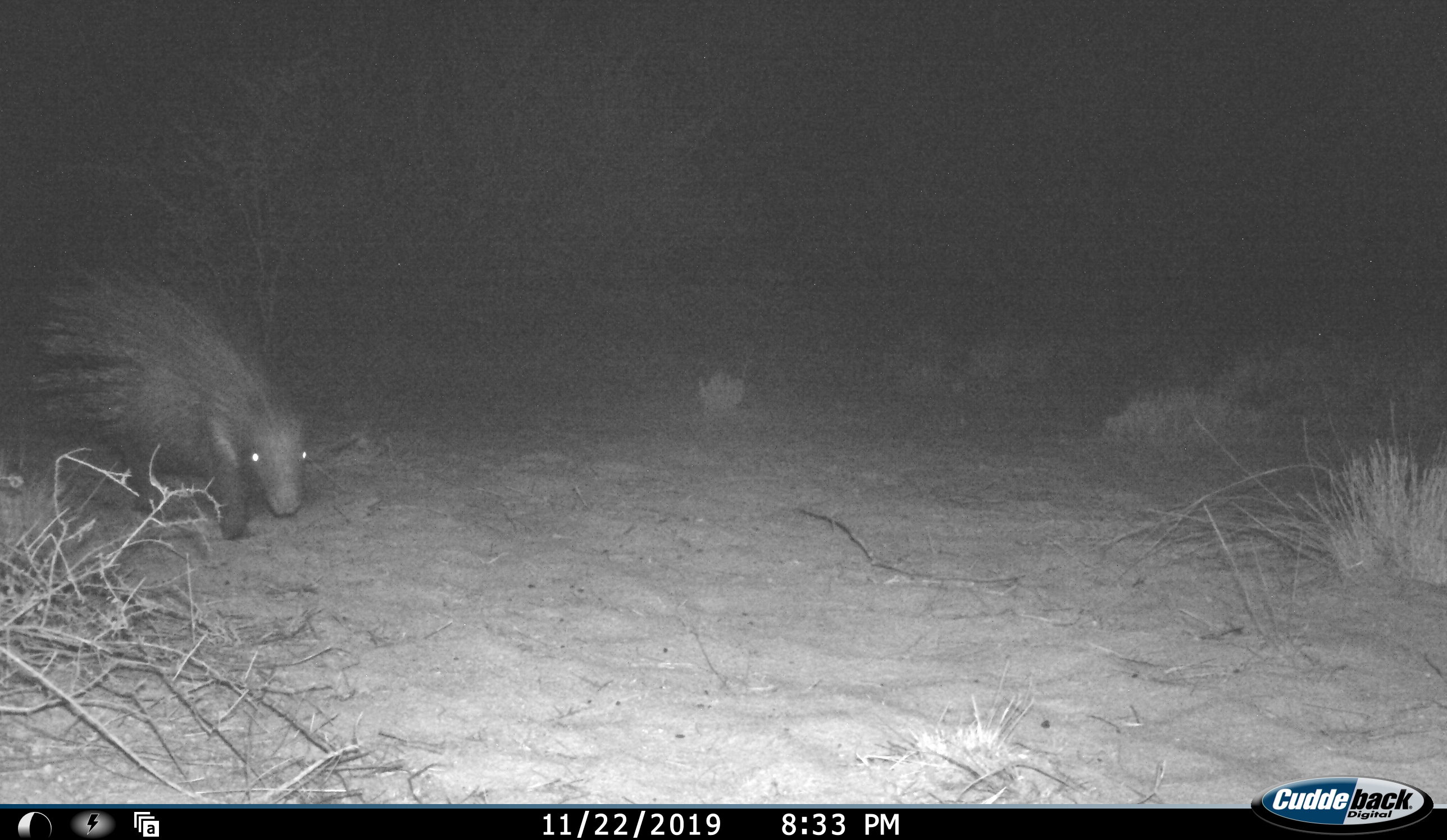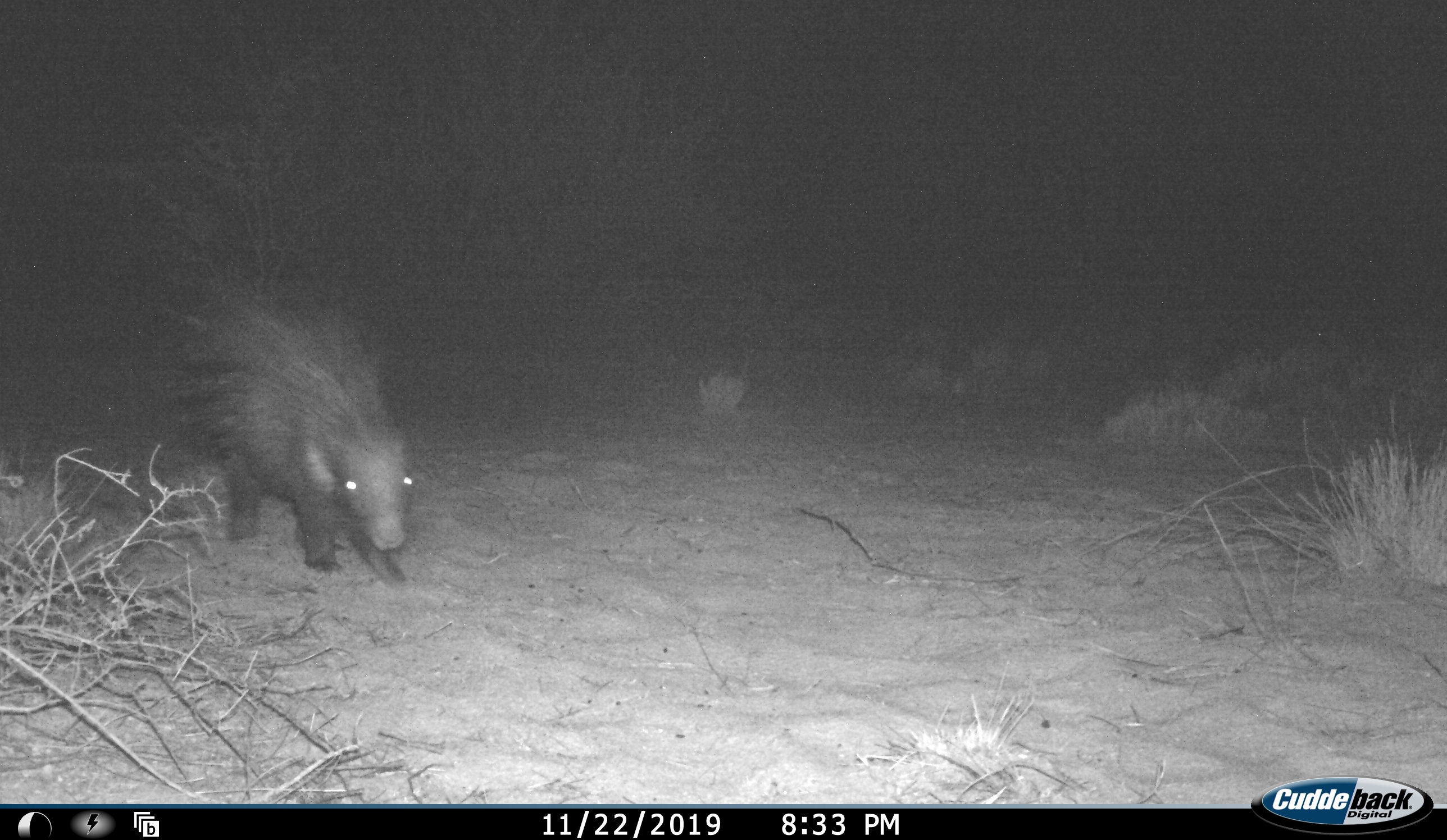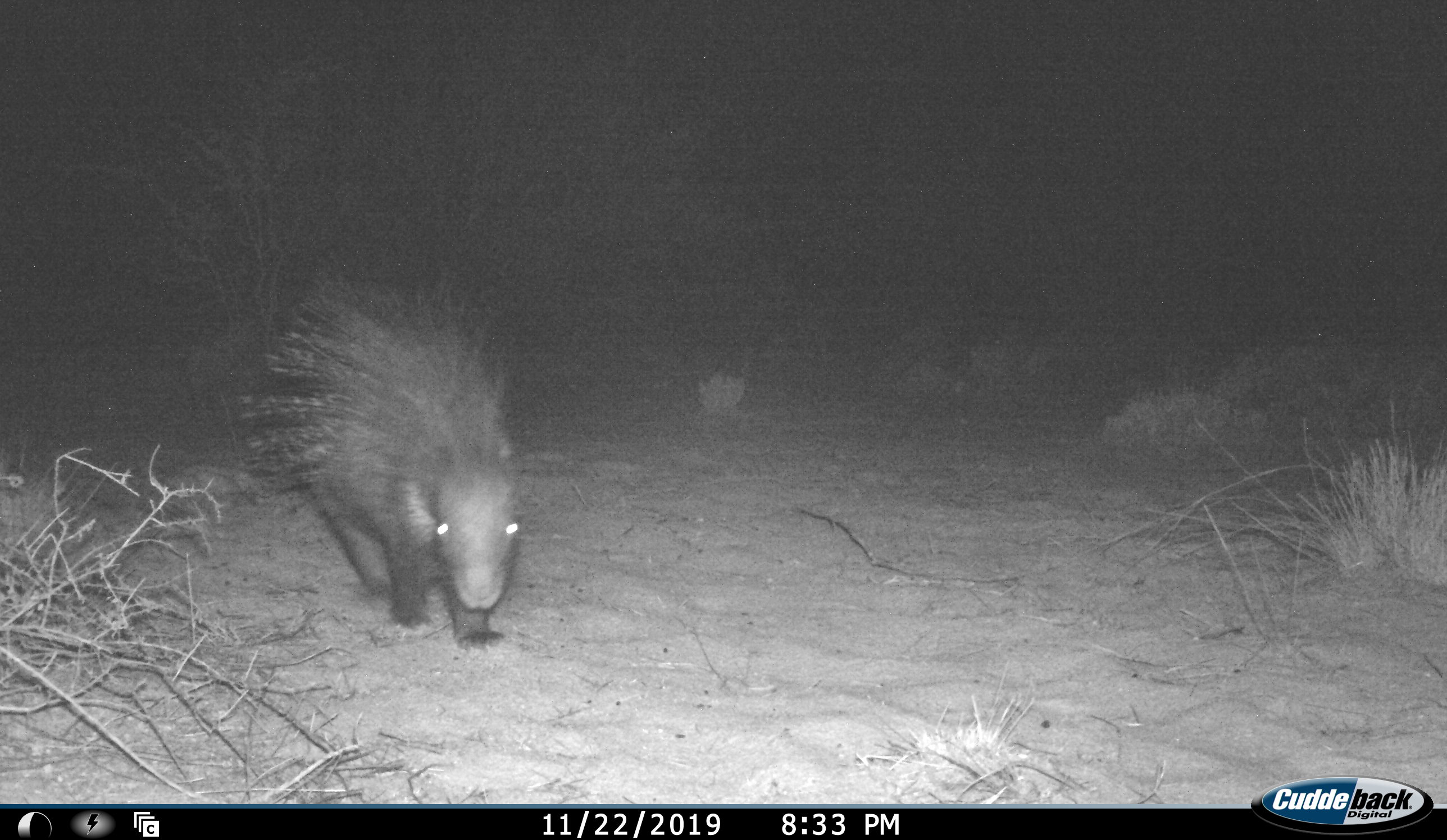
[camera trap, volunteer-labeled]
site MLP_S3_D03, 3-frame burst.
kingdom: Animalia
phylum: Chordata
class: Mammalia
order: Rodentia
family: Hystricidae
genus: Hystrix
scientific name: Hystrix cristata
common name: crested porcupine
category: porcupine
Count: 1.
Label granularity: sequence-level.